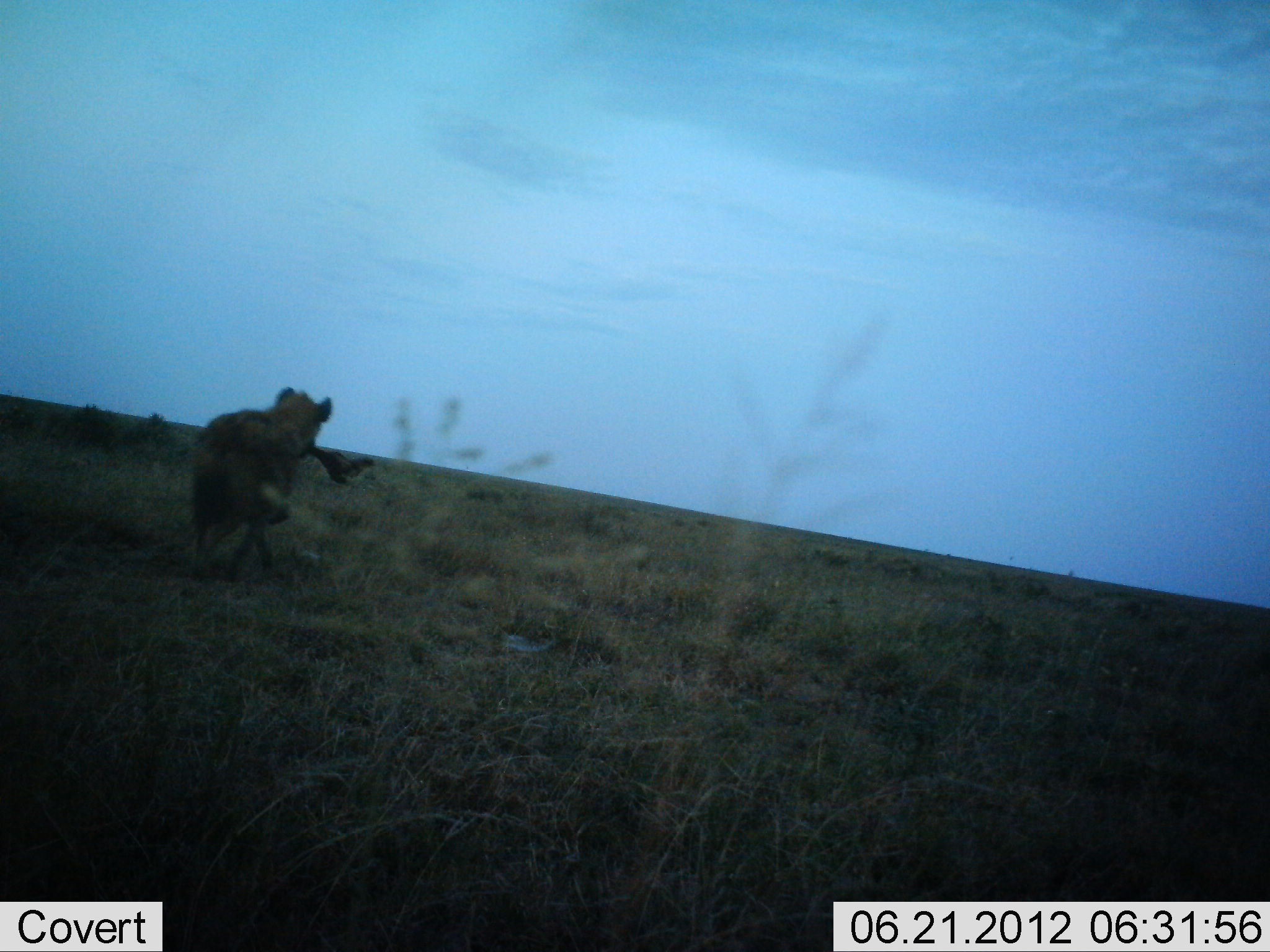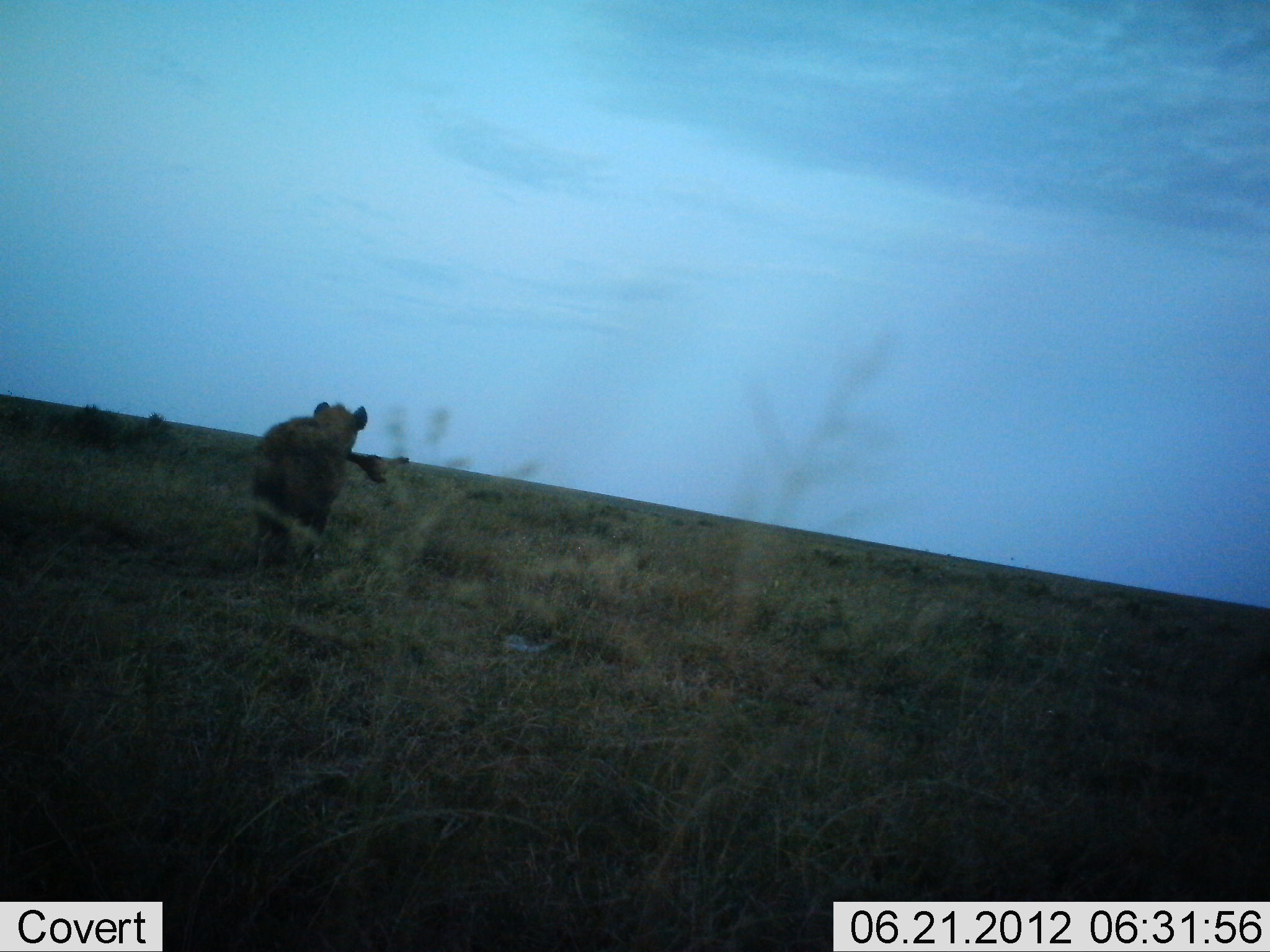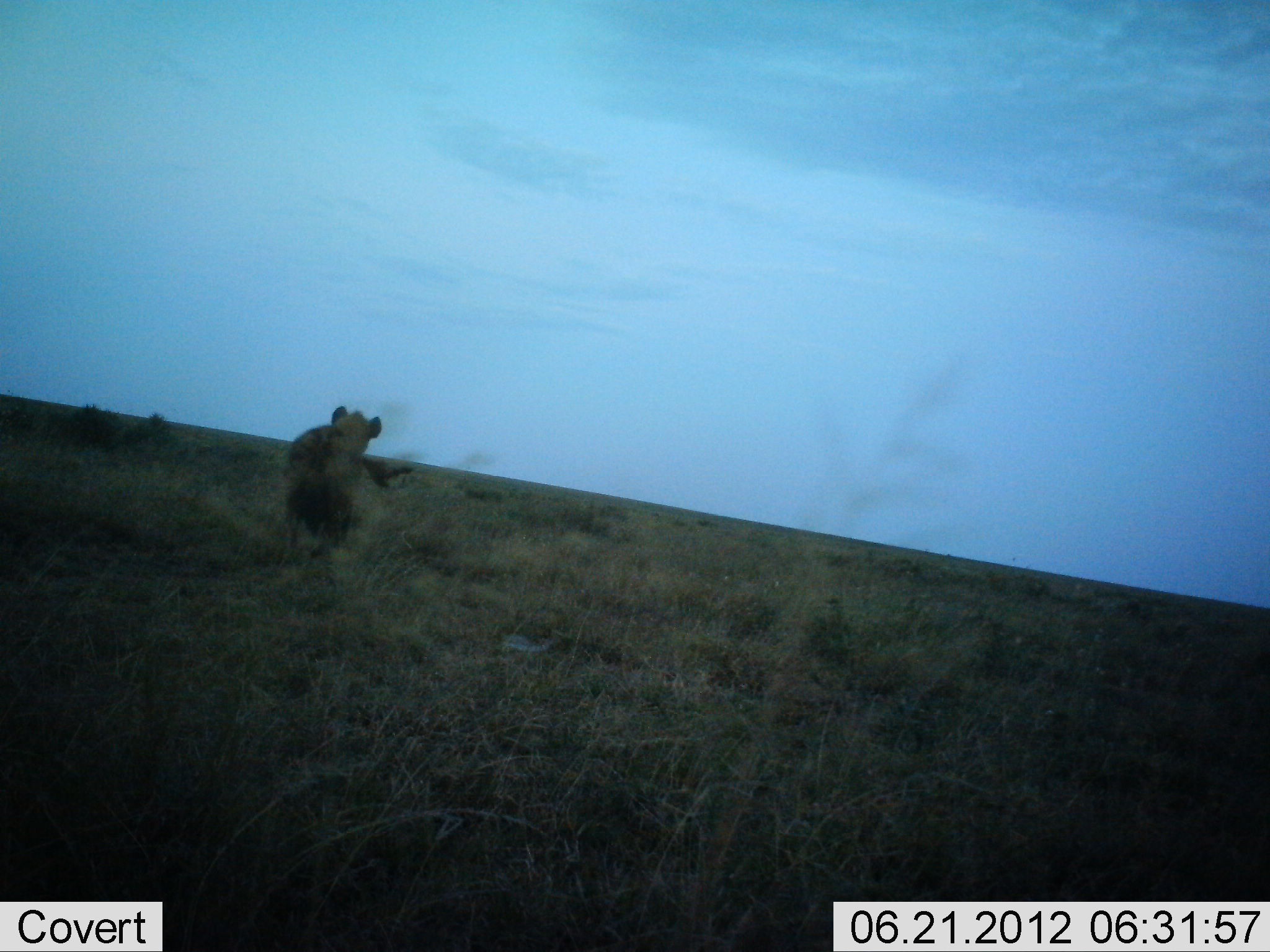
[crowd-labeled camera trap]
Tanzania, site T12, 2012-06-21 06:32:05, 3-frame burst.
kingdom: Animalia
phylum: Chordata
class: Mammalia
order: Carnivora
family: Hyaenidae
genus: Crocuta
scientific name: Crocuta crocuta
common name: spotted hyena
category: hyenaspotted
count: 1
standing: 8%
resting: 0%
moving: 92%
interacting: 8%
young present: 0%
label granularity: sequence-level